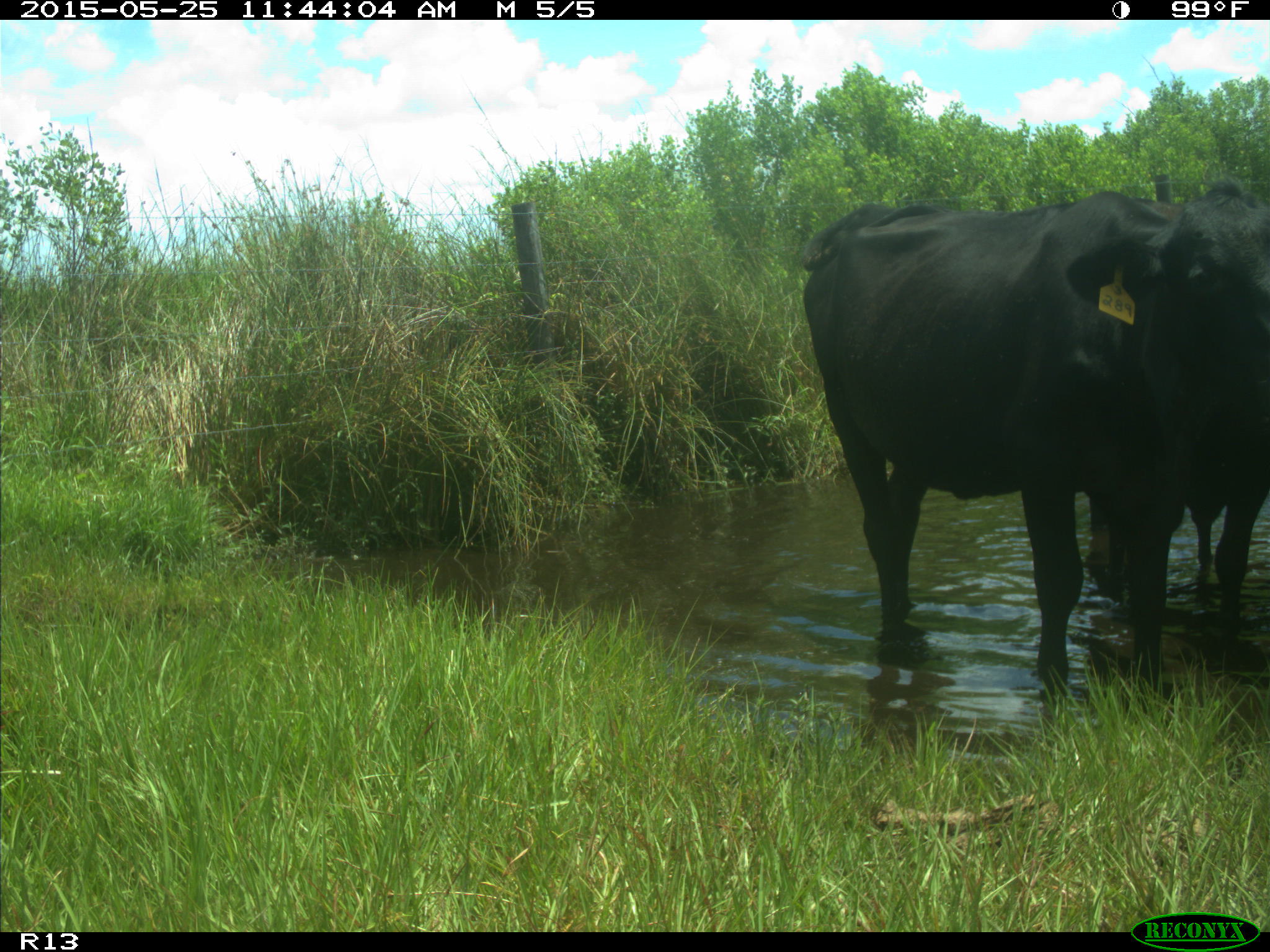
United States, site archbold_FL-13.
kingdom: Animalia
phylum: Chordata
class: Mammalia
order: Artiodactyla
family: Bovidae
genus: Bos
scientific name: Bos taurus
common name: domestic cow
Bos taurus (domestic cow).